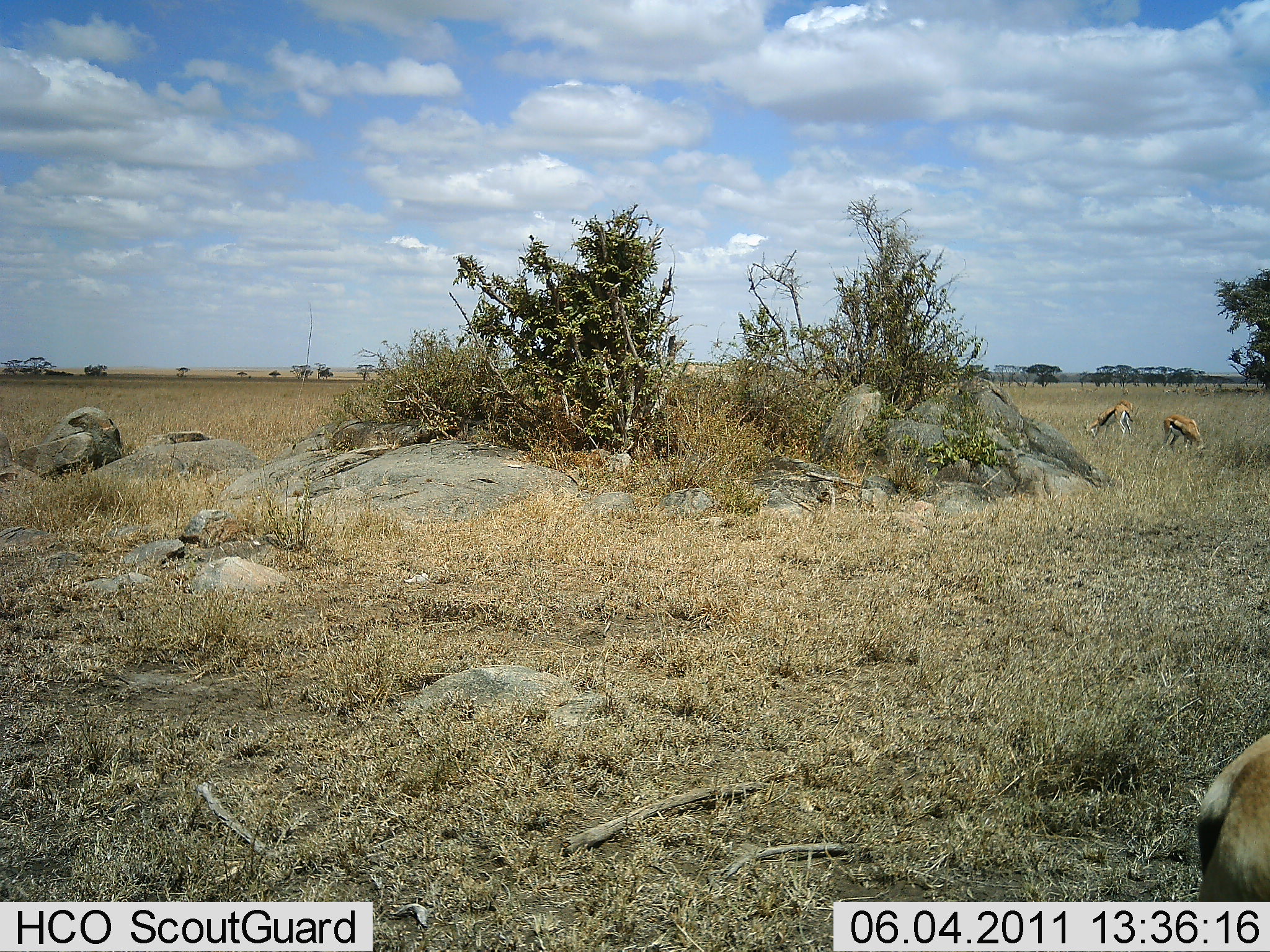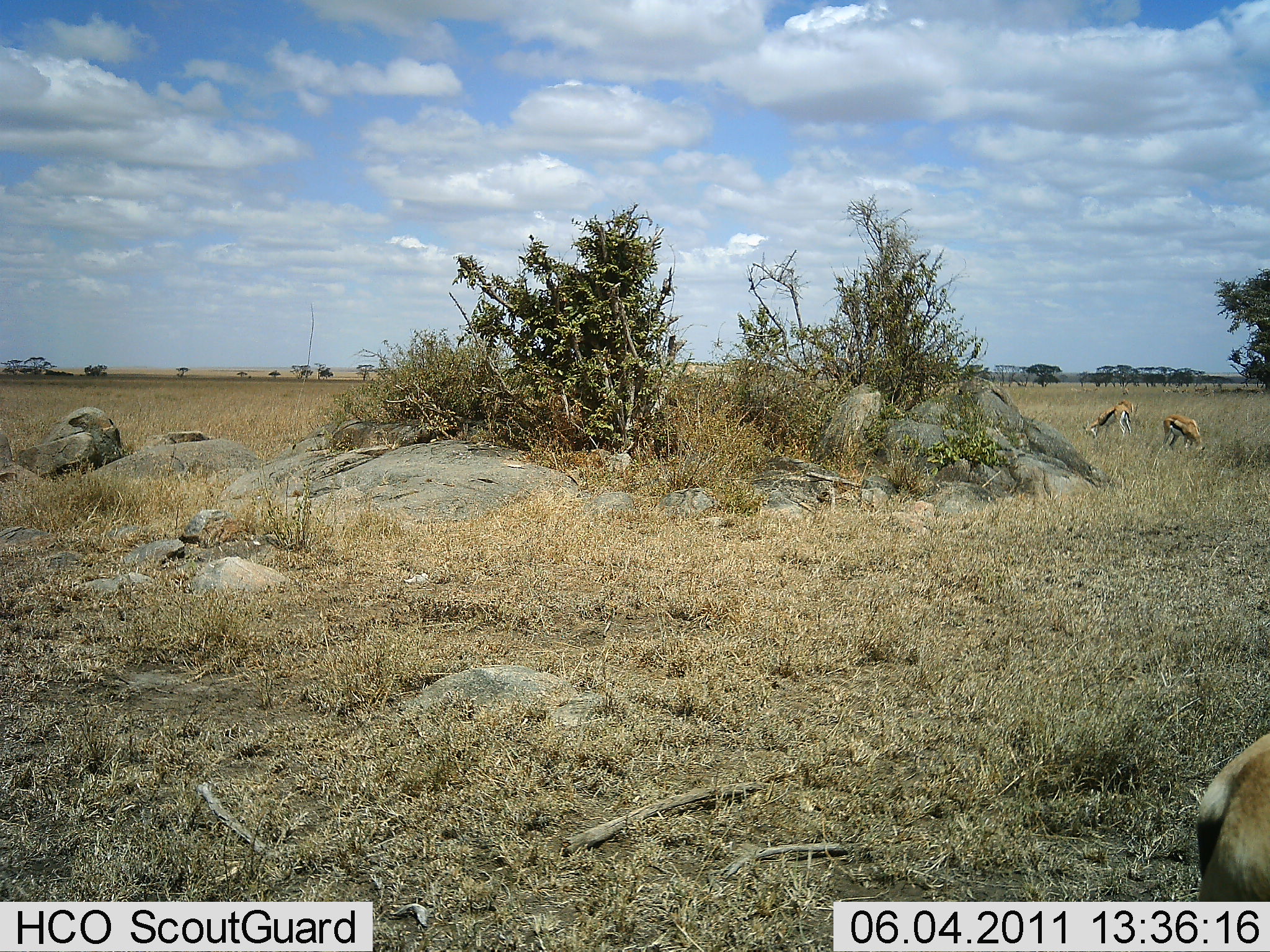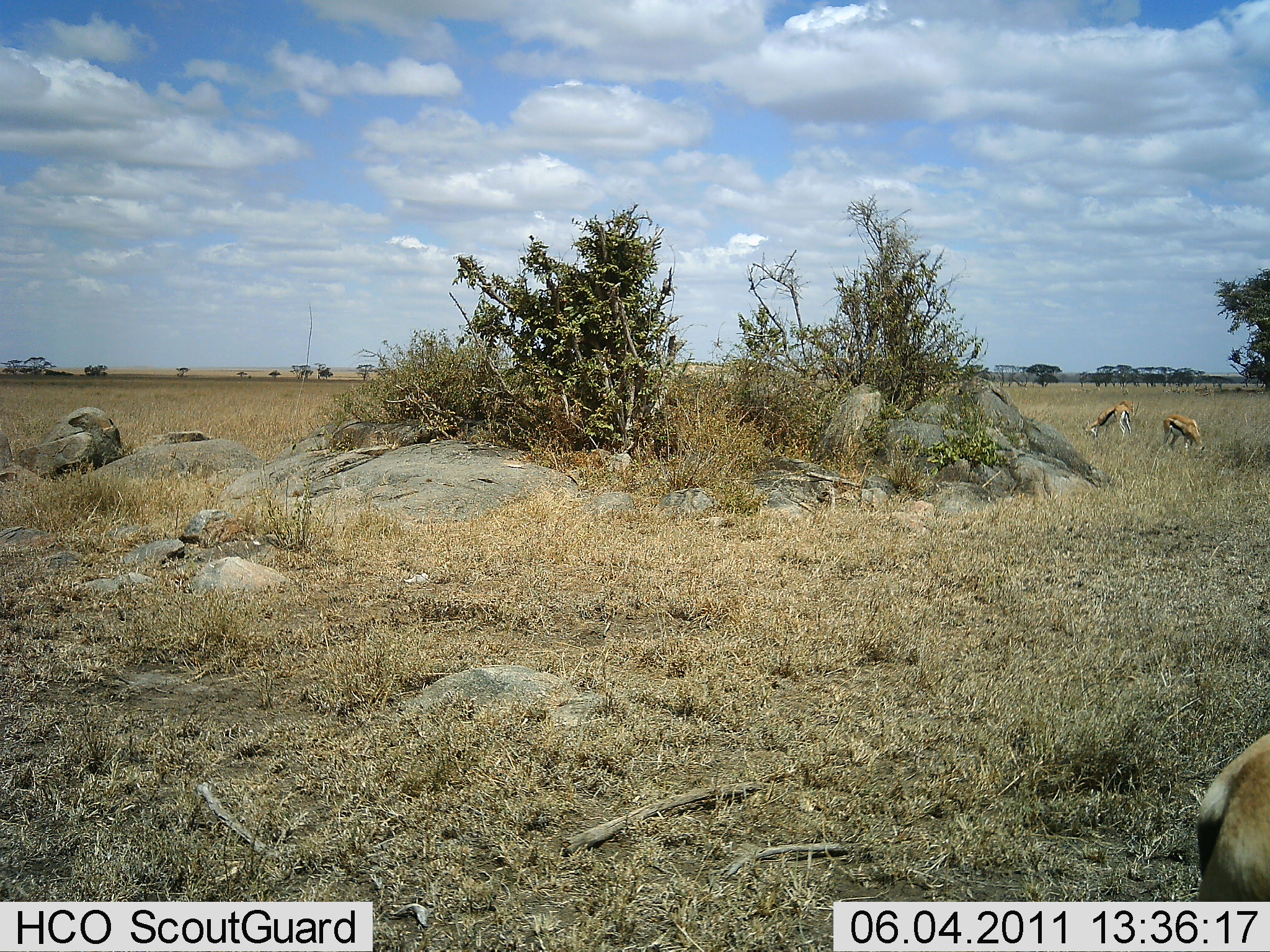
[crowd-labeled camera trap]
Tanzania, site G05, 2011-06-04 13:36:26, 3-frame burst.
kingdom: Animalia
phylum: Chordata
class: Mammalia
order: Artiodactyla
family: Bovidae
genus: Eudorcas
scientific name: Eudorcas thomsonii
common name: thomson's gazelle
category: gazellethomsons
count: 3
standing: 18%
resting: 0%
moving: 0%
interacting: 0%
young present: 0%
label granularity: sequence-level